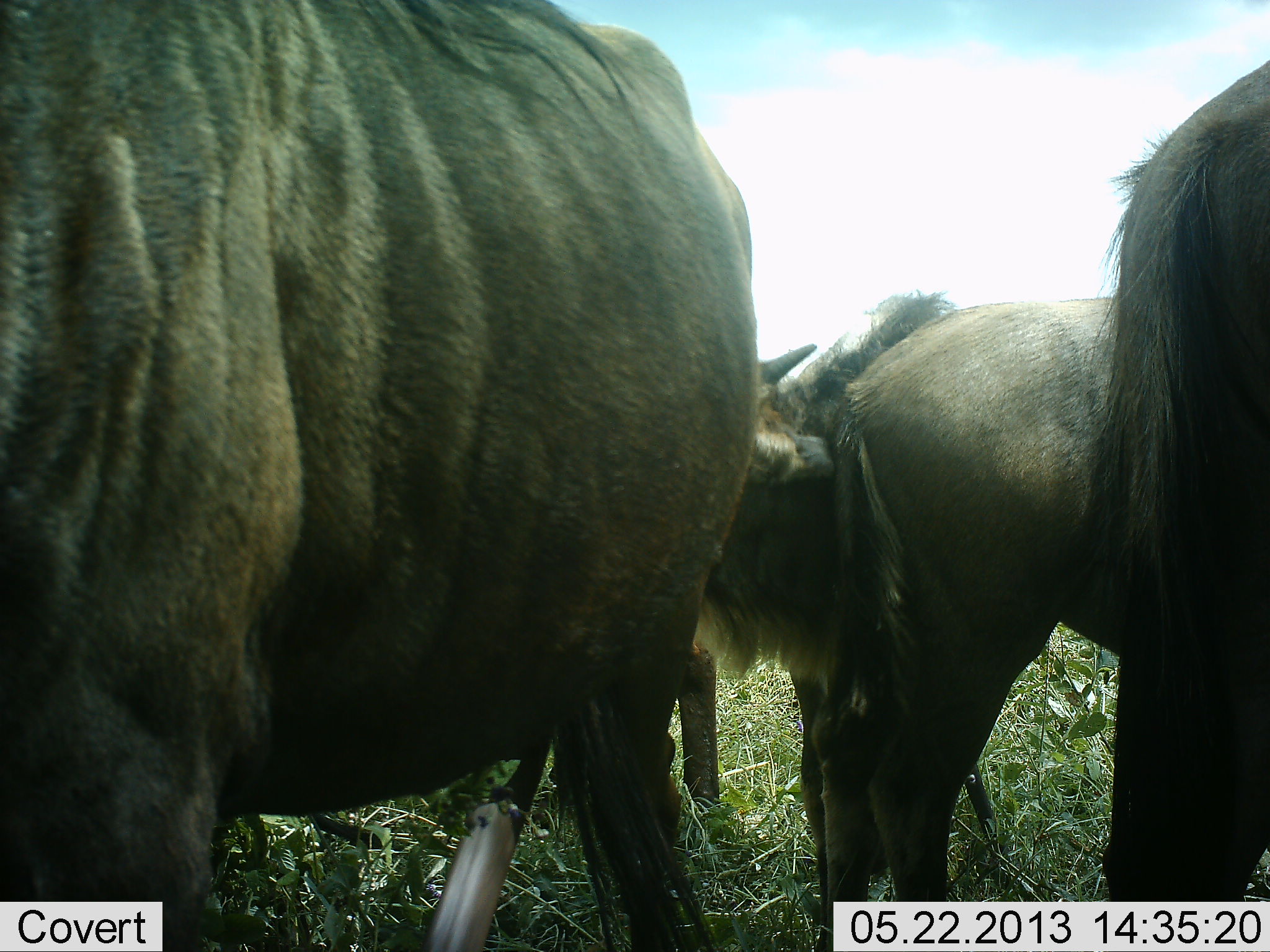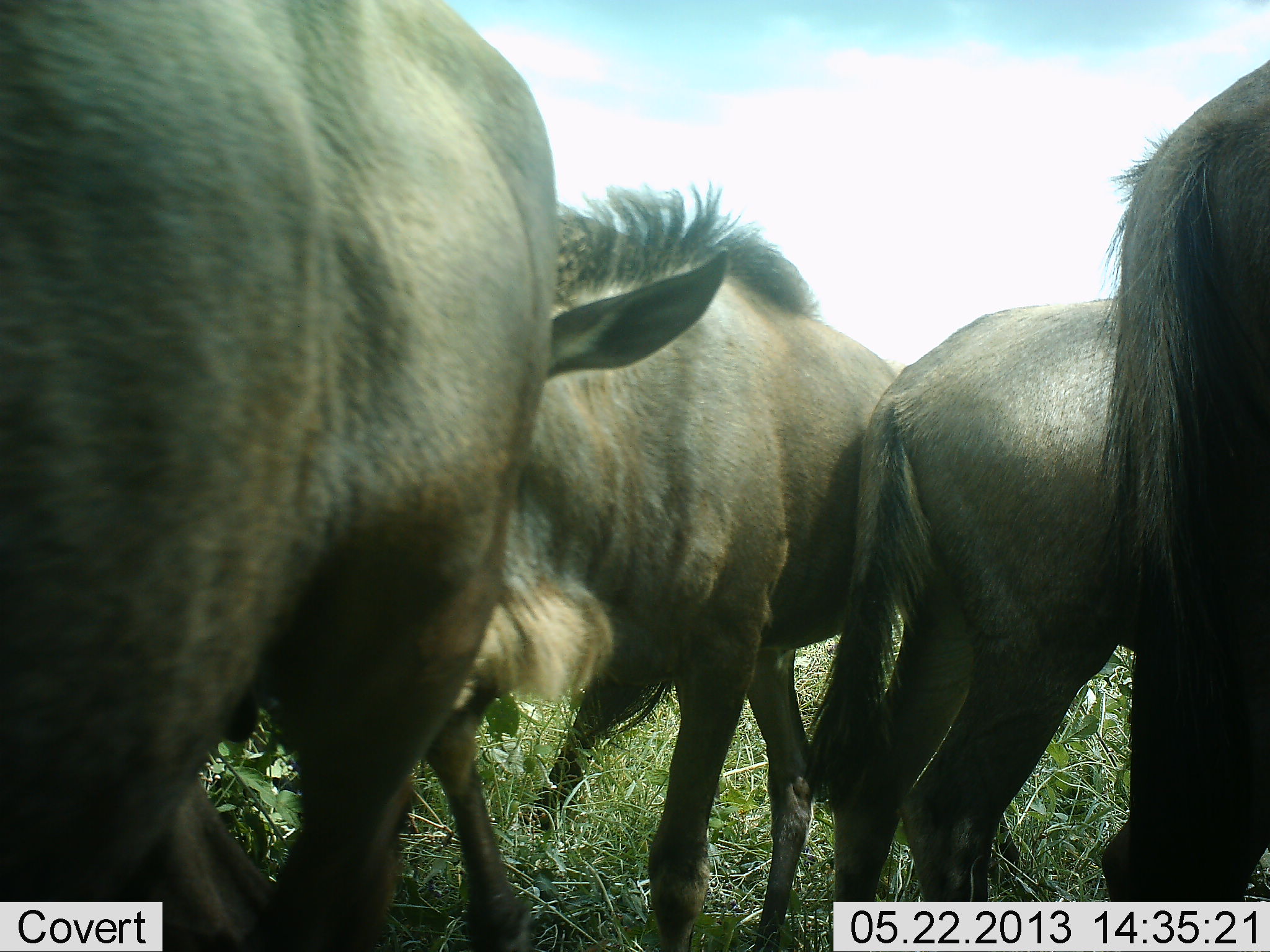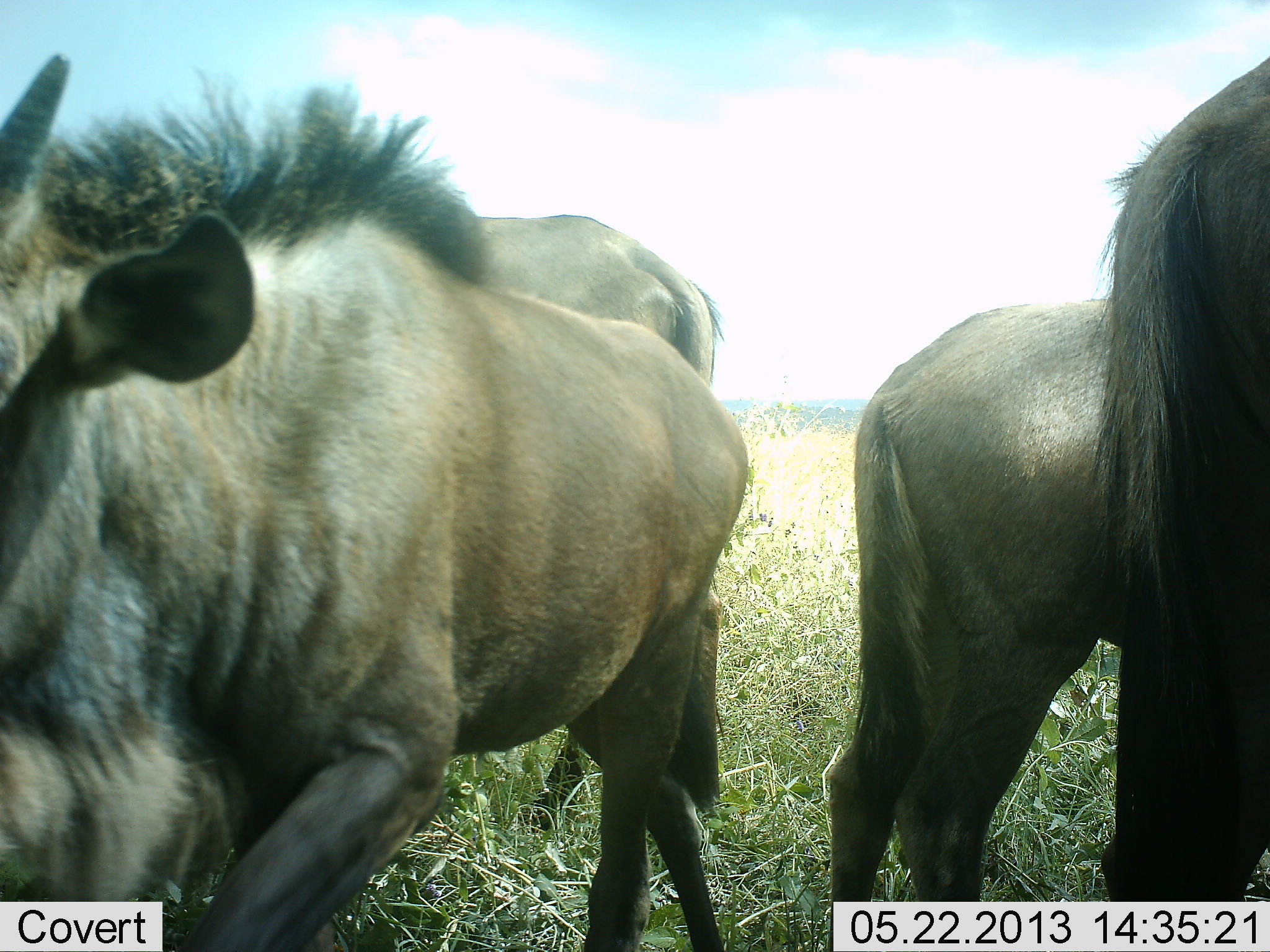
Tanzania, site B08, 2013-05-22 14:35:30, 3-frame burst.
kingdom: Animalia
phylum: Chordata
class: Mammalia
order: Artiodactyla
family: Bovidae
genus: Connochaetes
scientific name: Connochaetes taurinus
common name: blue wildebeest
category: wildebeest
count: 5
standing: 88%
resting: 0%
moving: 75%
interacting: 0%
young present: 6%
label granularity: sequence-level